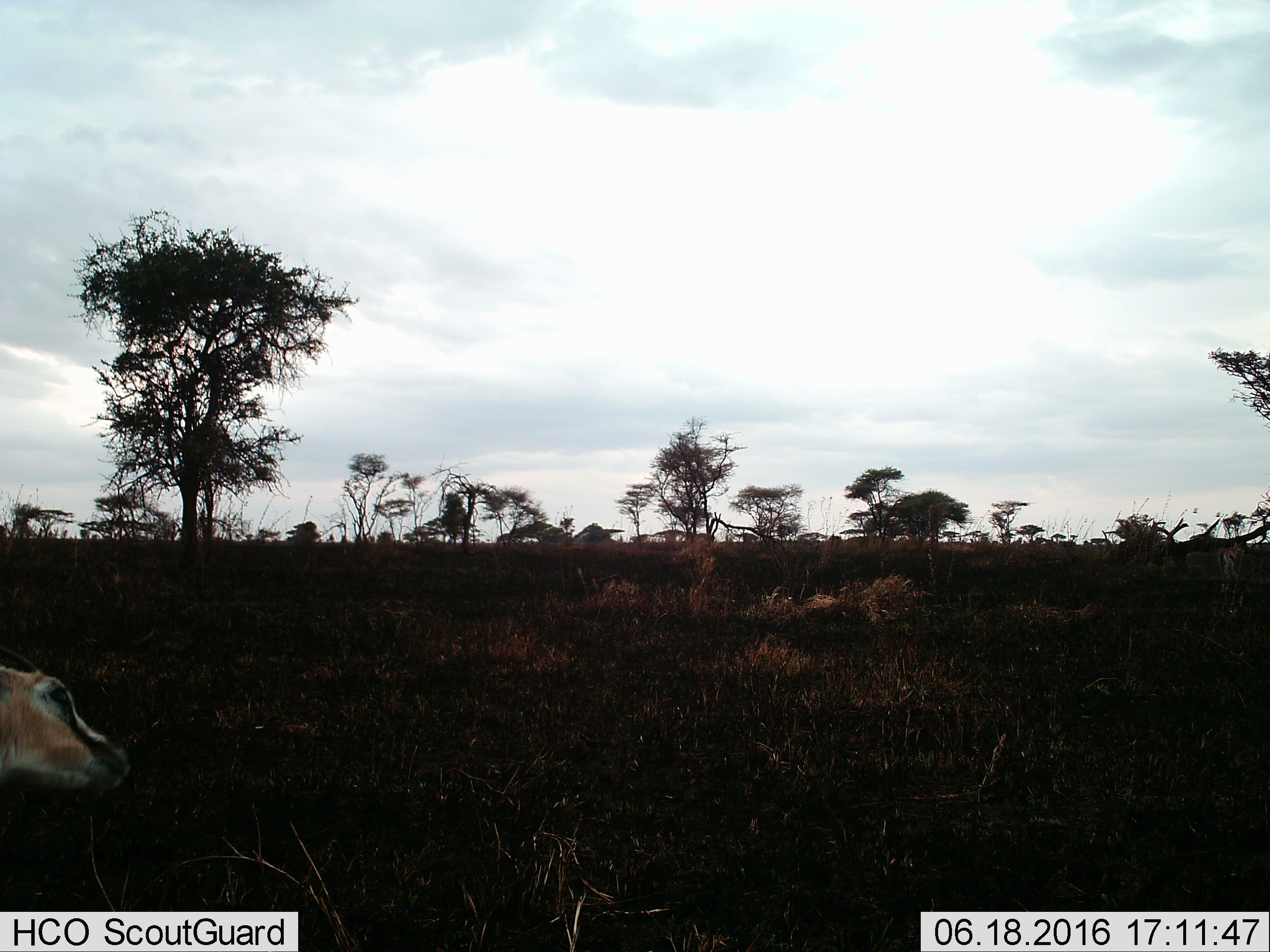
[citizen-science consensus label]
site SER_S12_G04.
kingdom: Animalia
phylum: Chordata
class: Mammalia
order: Artiodactyla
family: Bovidae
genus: Eudorcas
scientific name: Eudorcas thomsonii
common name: thomson's gazelle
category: gazellethomsons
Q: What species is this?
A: Gazellethomsons (thomson's gazelle) (Eudorcas thomsonii).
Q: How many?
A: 1.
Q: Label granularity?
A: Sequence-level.